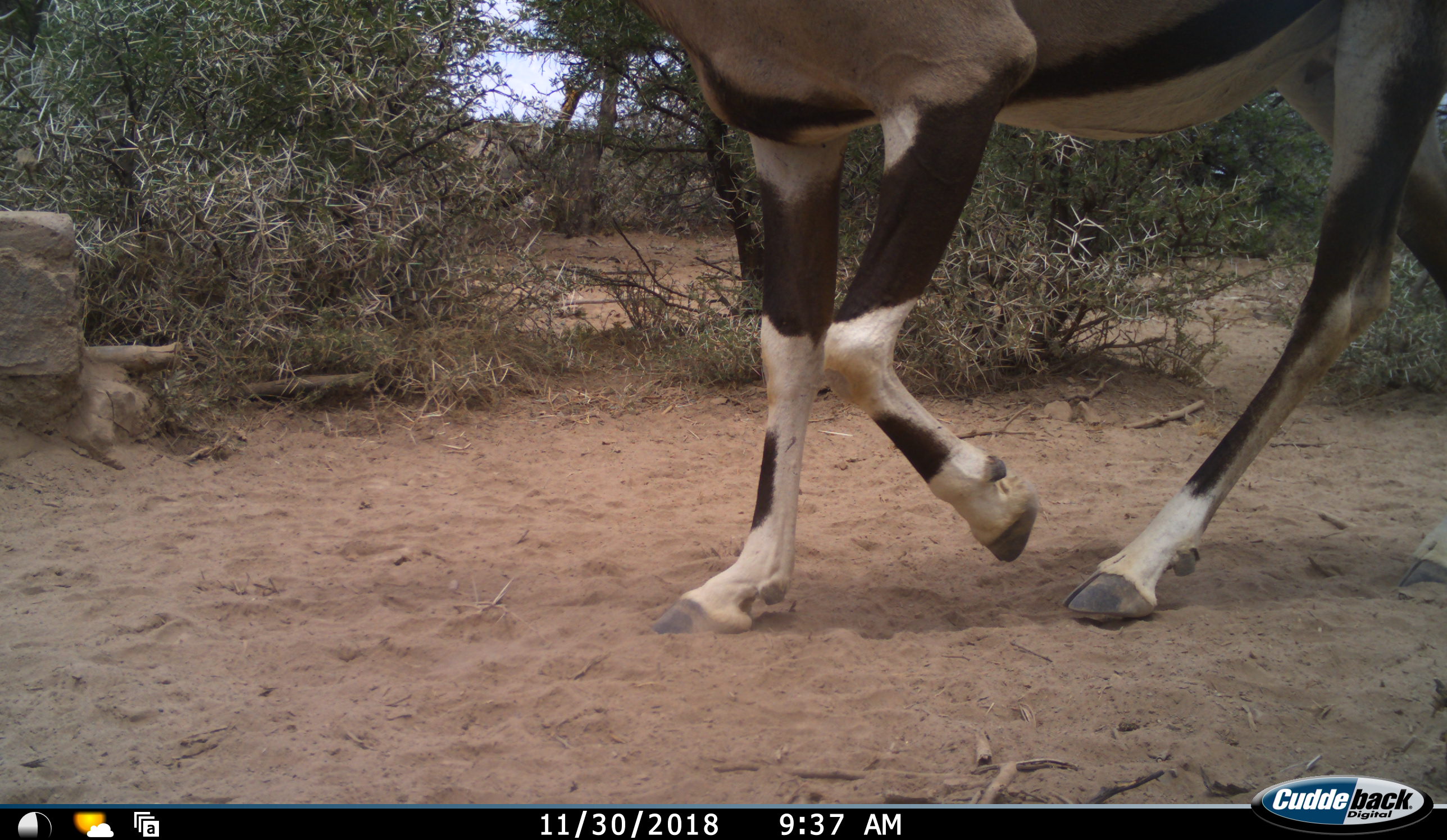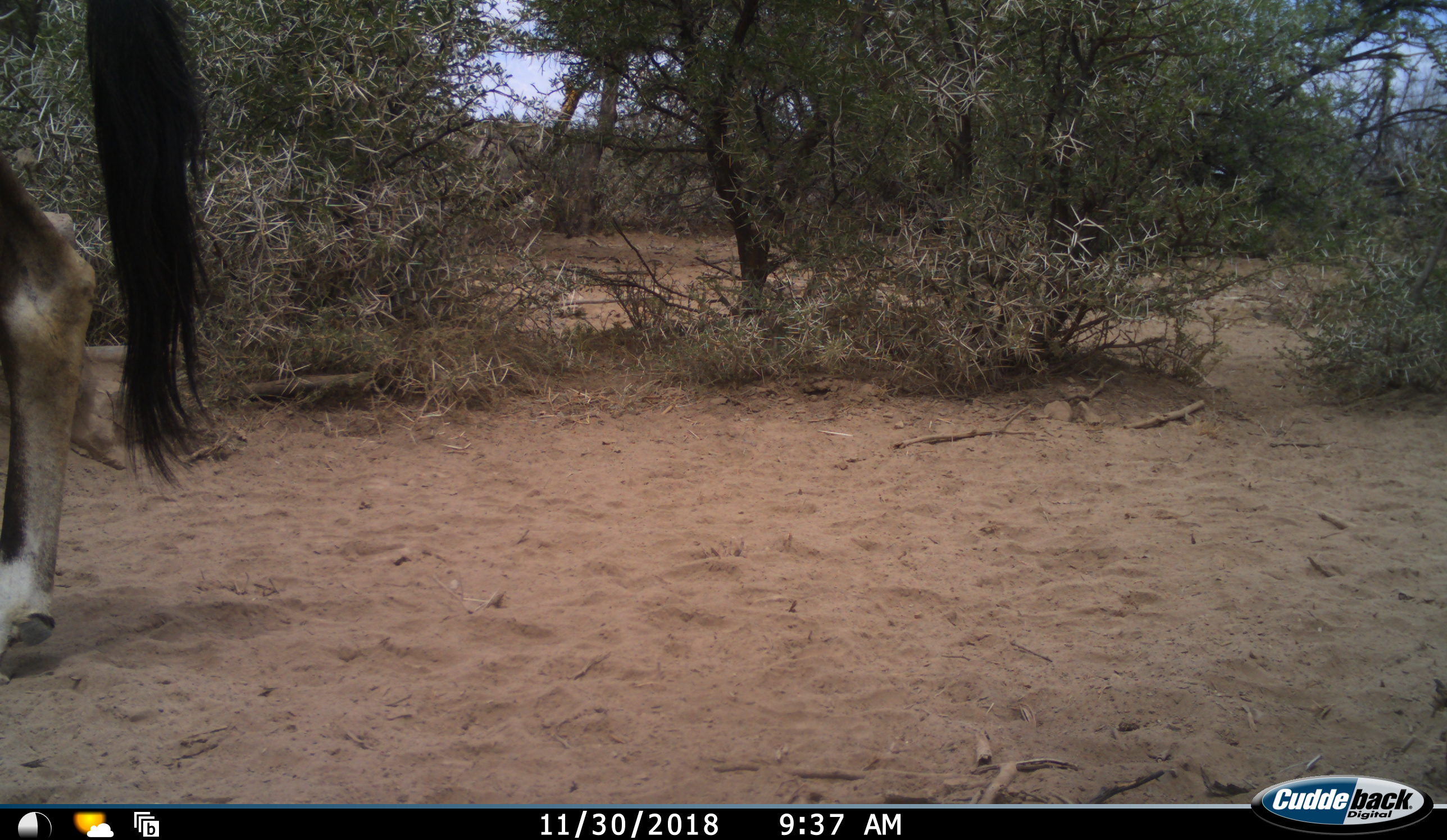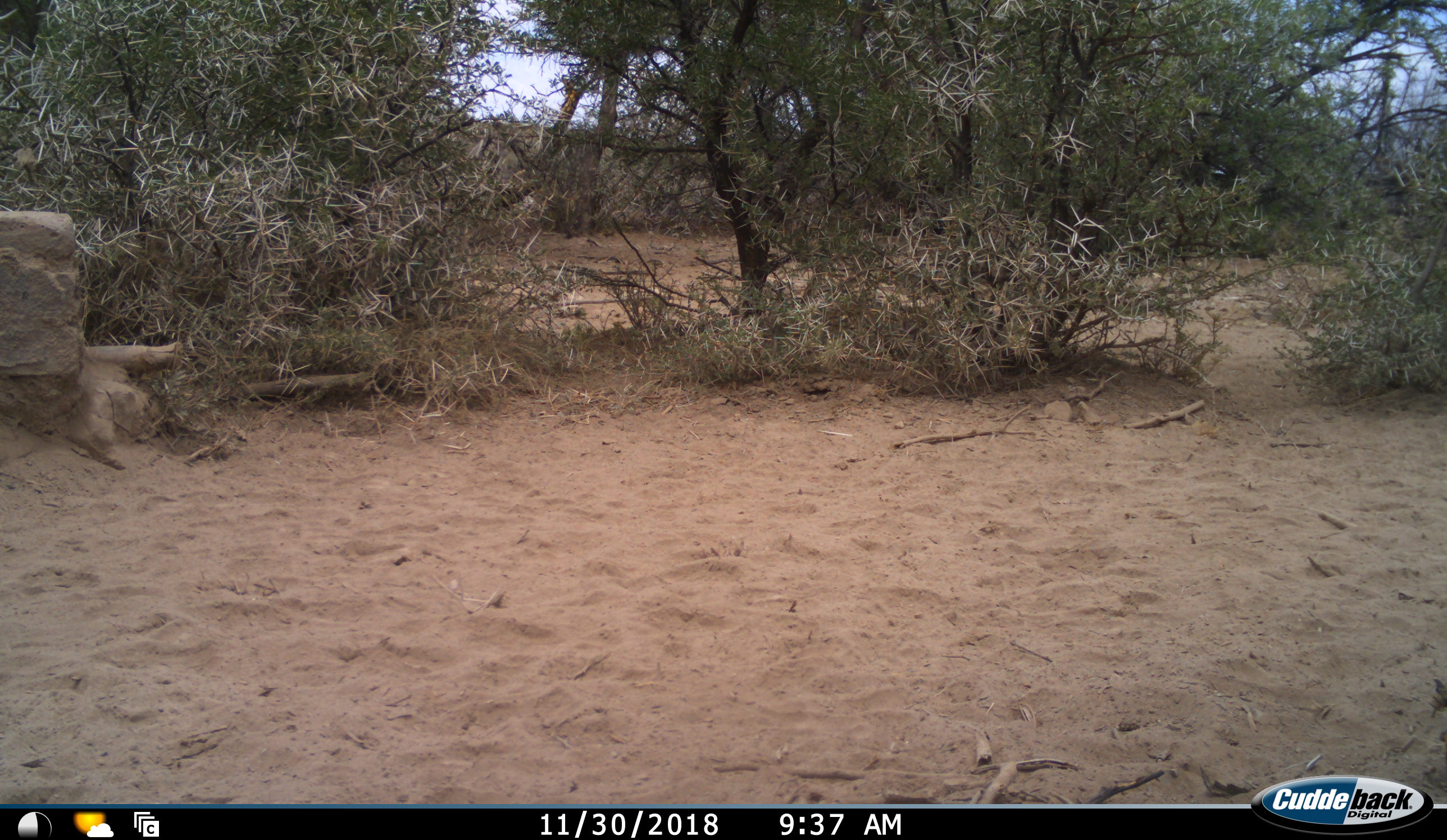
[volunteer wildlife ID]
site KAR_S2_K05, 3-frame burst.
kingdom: Animalia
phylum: Chordata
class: Mammalia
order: Artiodactyla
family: Bovidae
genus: Oryx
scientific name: Oryx gazella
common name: gemsbok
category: oryx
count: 1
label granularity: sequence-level